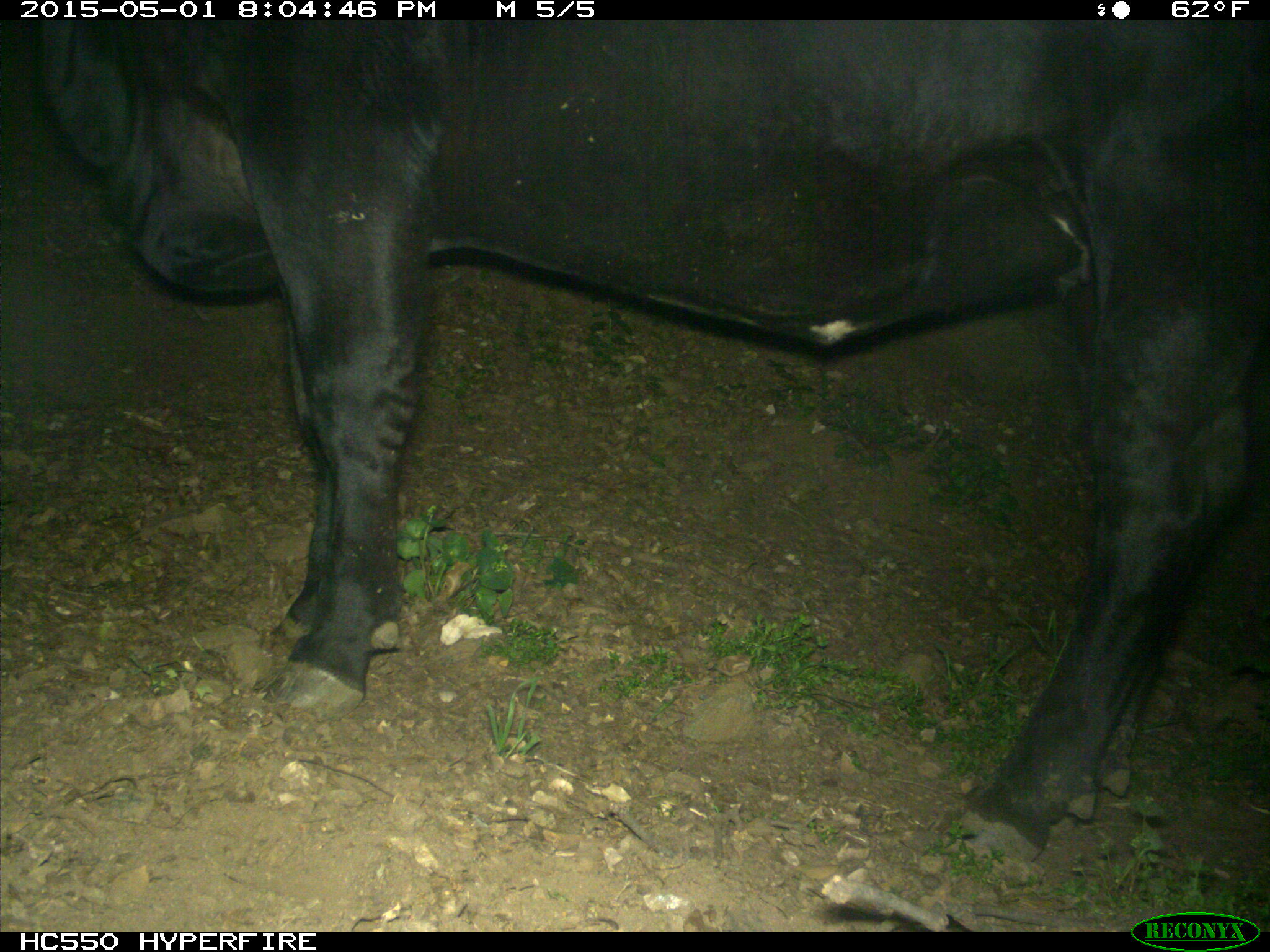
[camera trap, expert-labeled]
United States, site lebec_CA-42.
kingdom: Animalia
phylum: Chordata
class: Mammalia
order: Artiodactyla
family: Bovidae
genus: Bos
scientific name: Bos taurus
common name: domestic cow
Bos taurus (domestic cow).